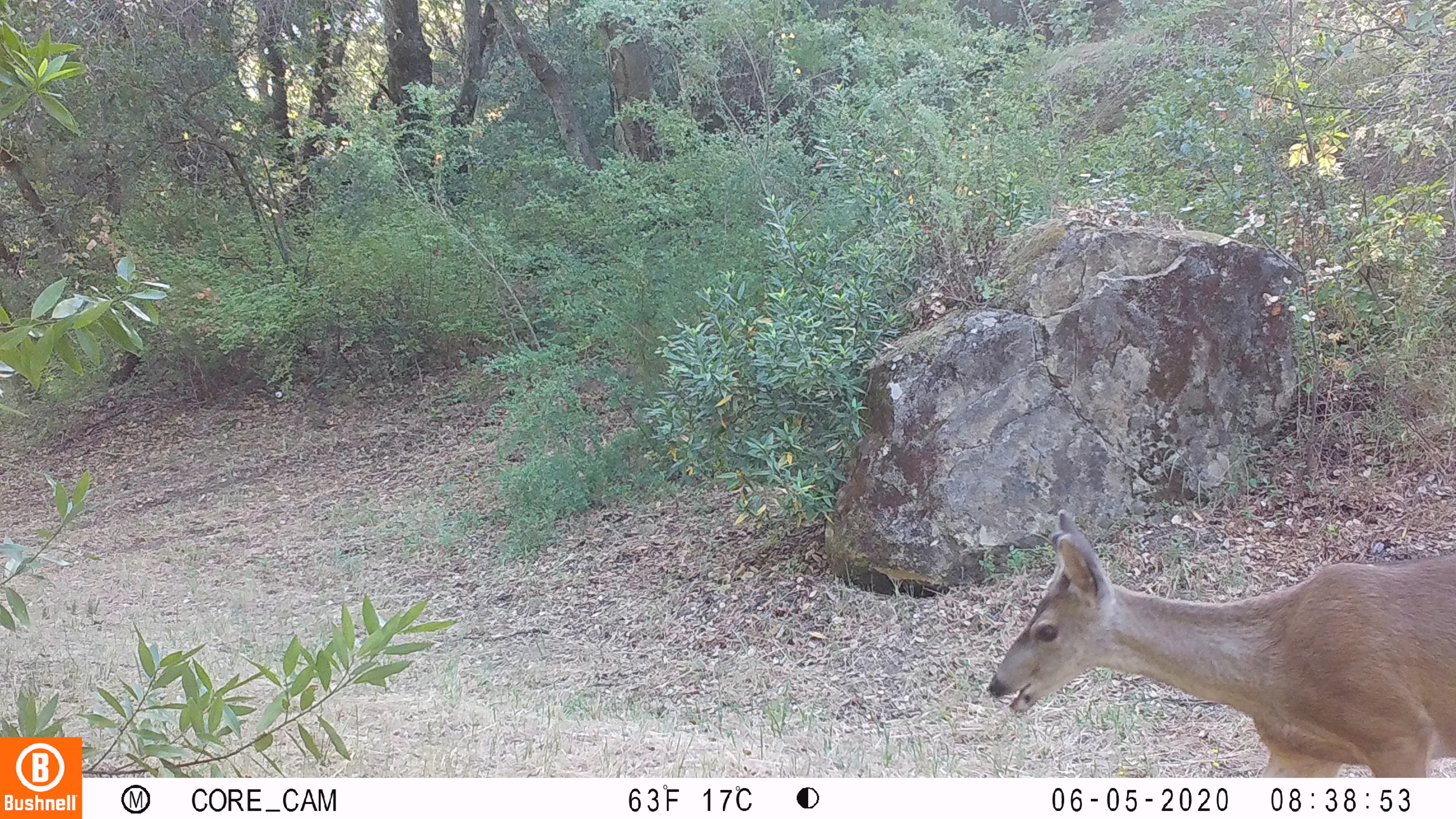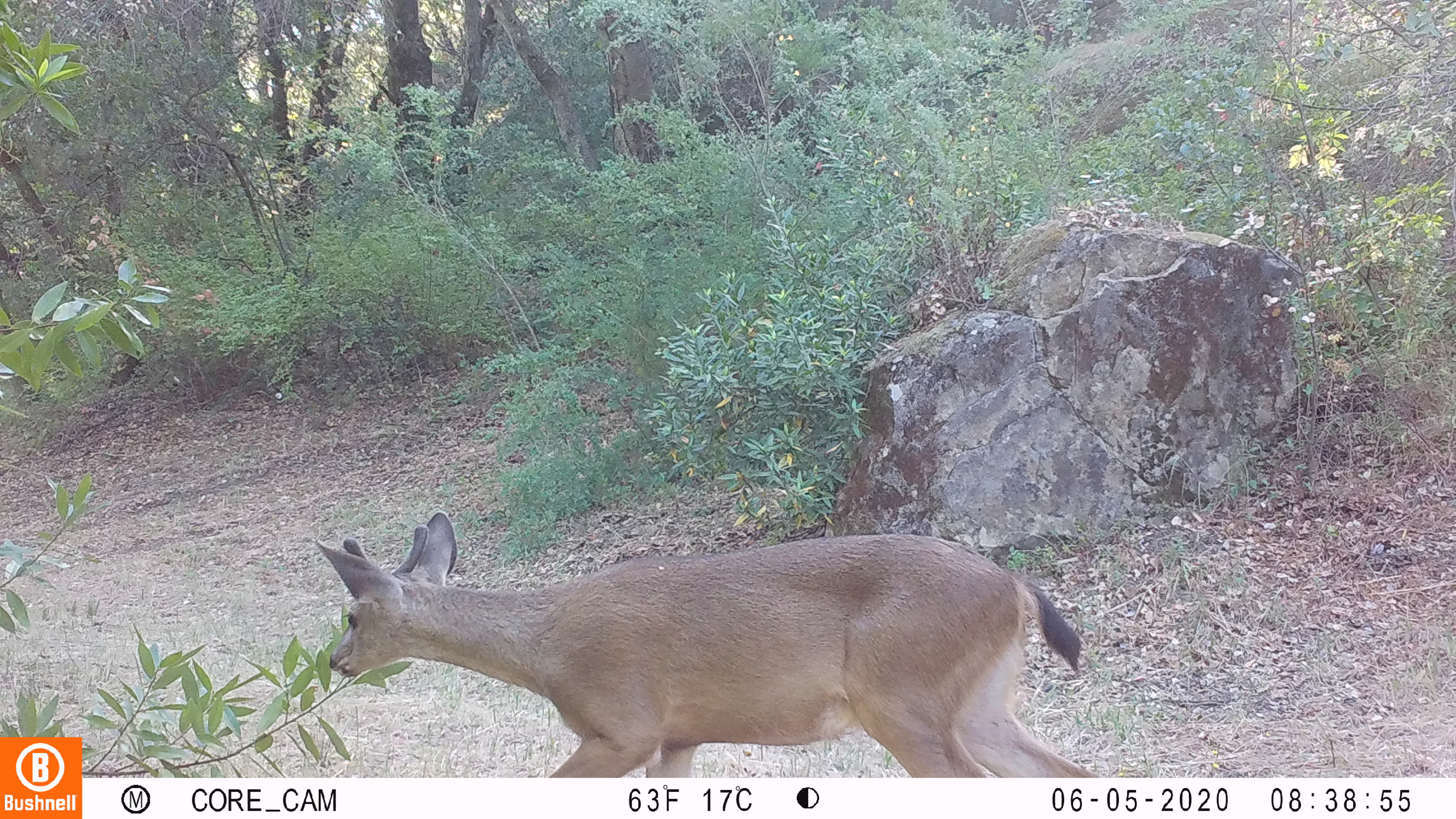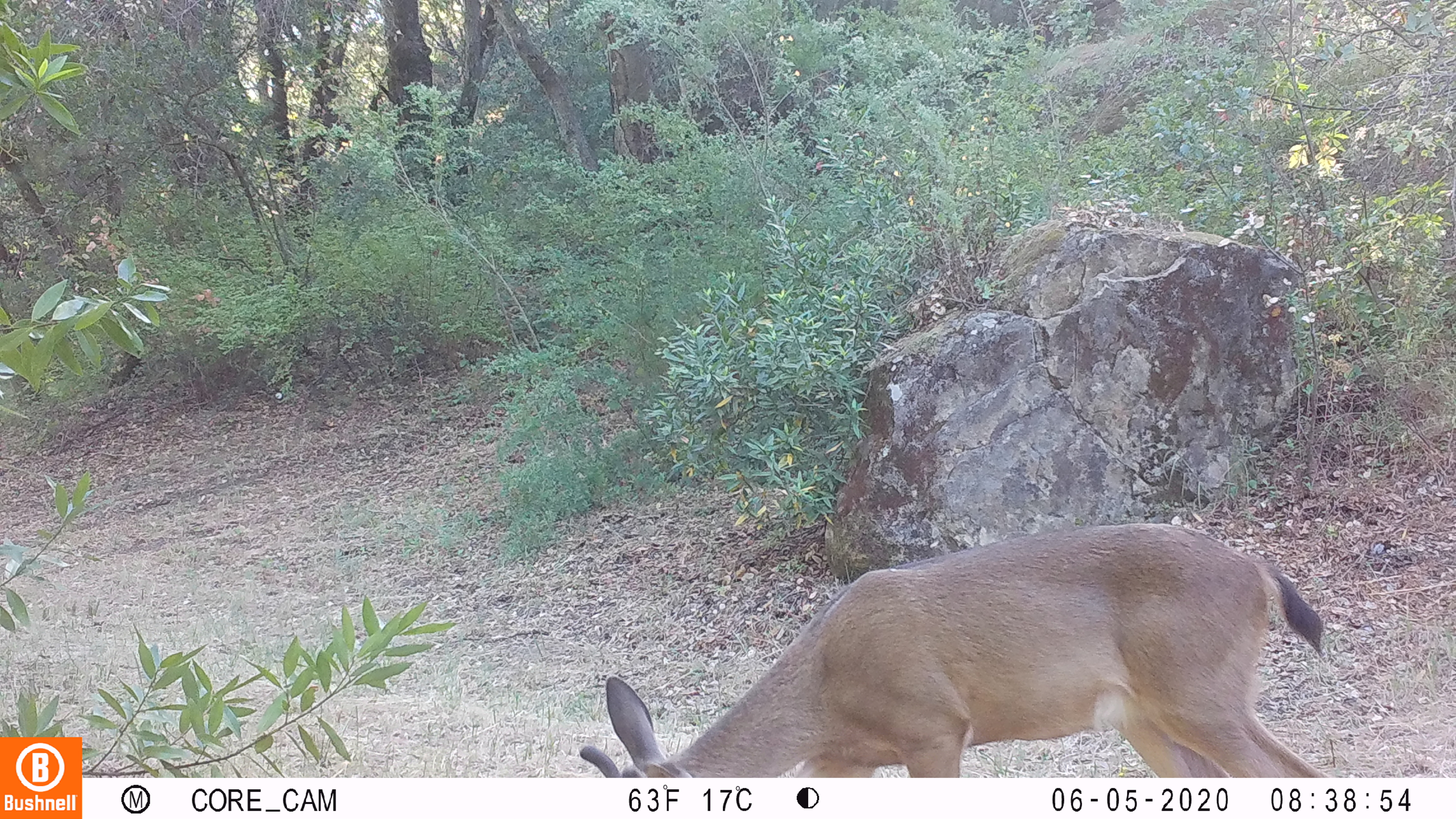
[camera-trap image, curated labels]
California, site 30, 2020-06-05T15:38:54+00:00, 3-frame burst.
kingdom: Animalia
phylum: Chordata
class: Mammalia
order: Artiodactyla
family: Cervidae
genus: Odocoileus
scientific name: Odocoileus hemionus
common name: mule deer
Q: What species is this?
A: Mule deer (Odocoileus hemionus).